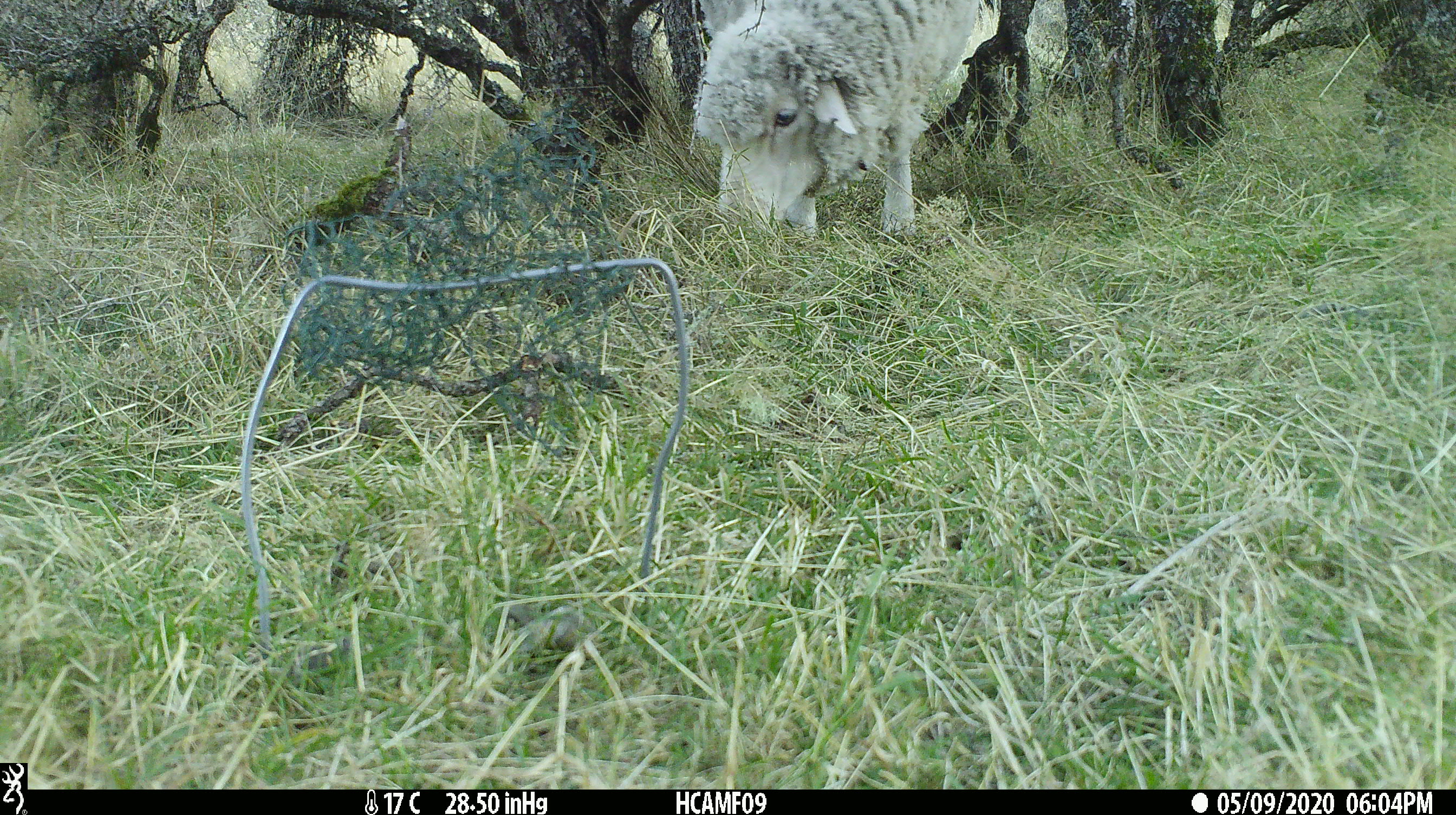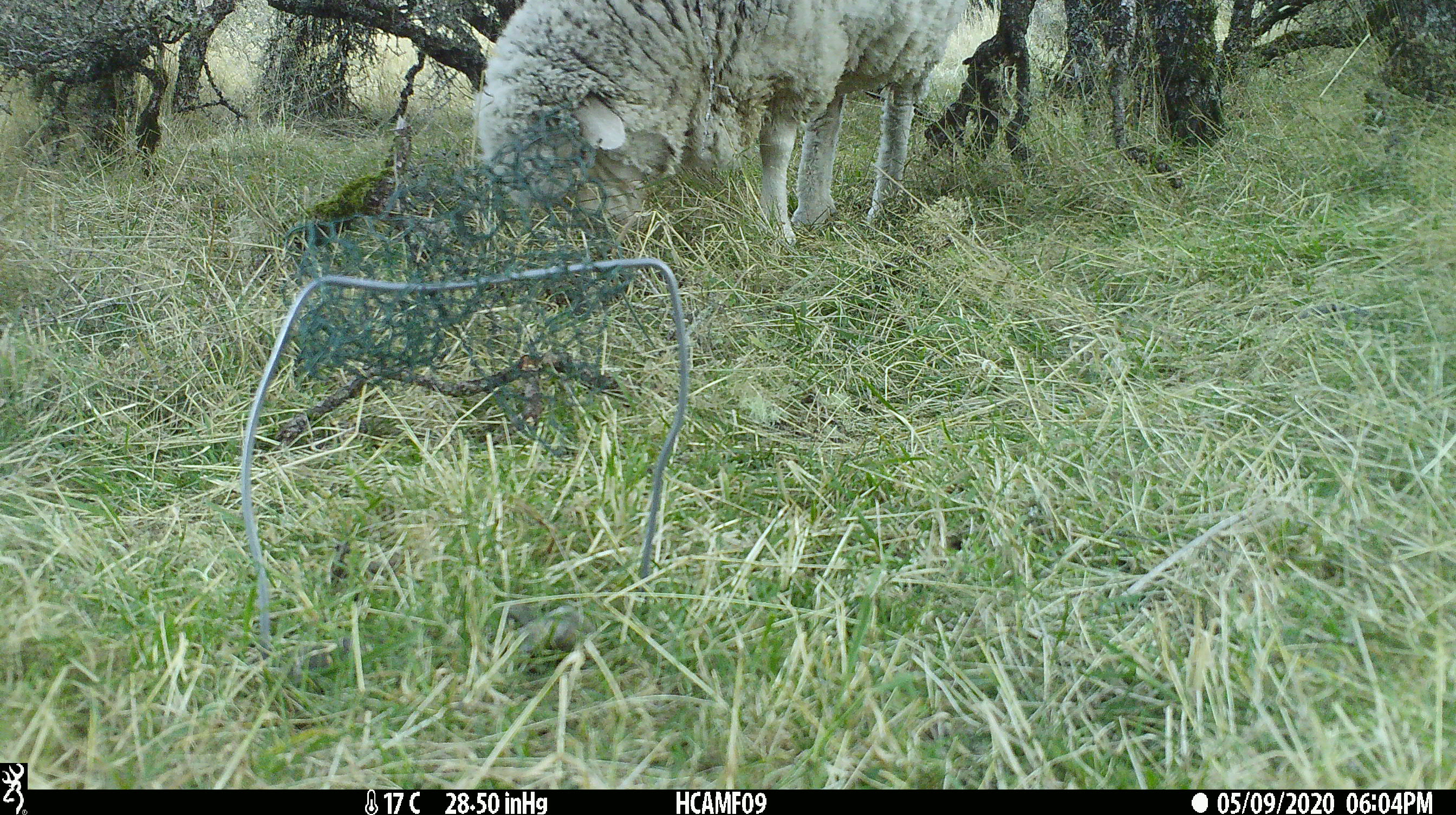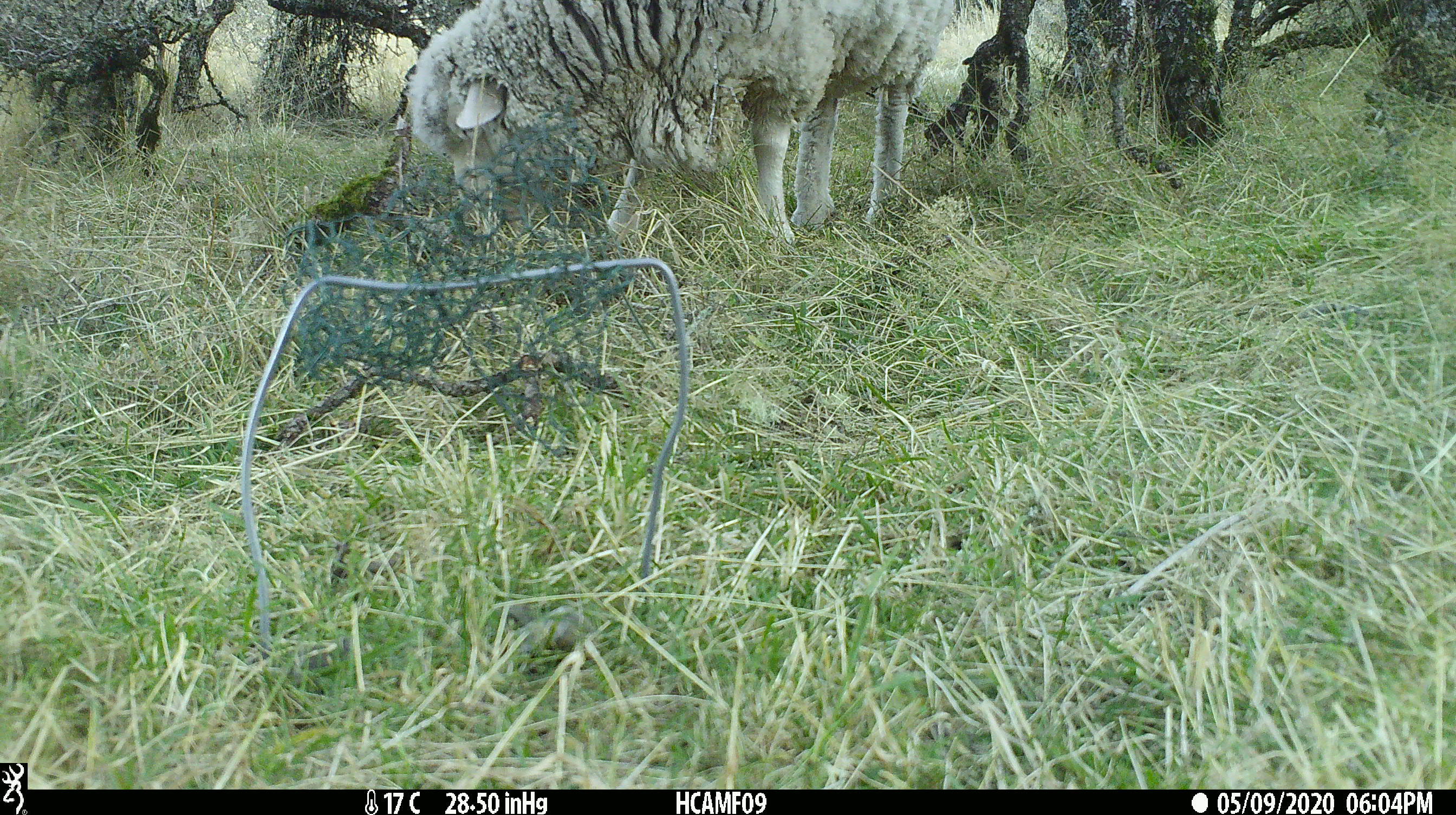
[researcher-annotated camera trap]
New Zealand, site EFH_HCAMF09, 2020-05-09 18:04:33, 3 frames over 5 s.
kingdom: Animalia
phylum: Chordata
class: Mammalia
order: Artiodactyla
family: Bovidae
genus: Ovis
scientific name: Ovis aries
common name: domestic sheep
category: sheep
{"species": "sheep (domestic sheep) (Ovis aries)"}